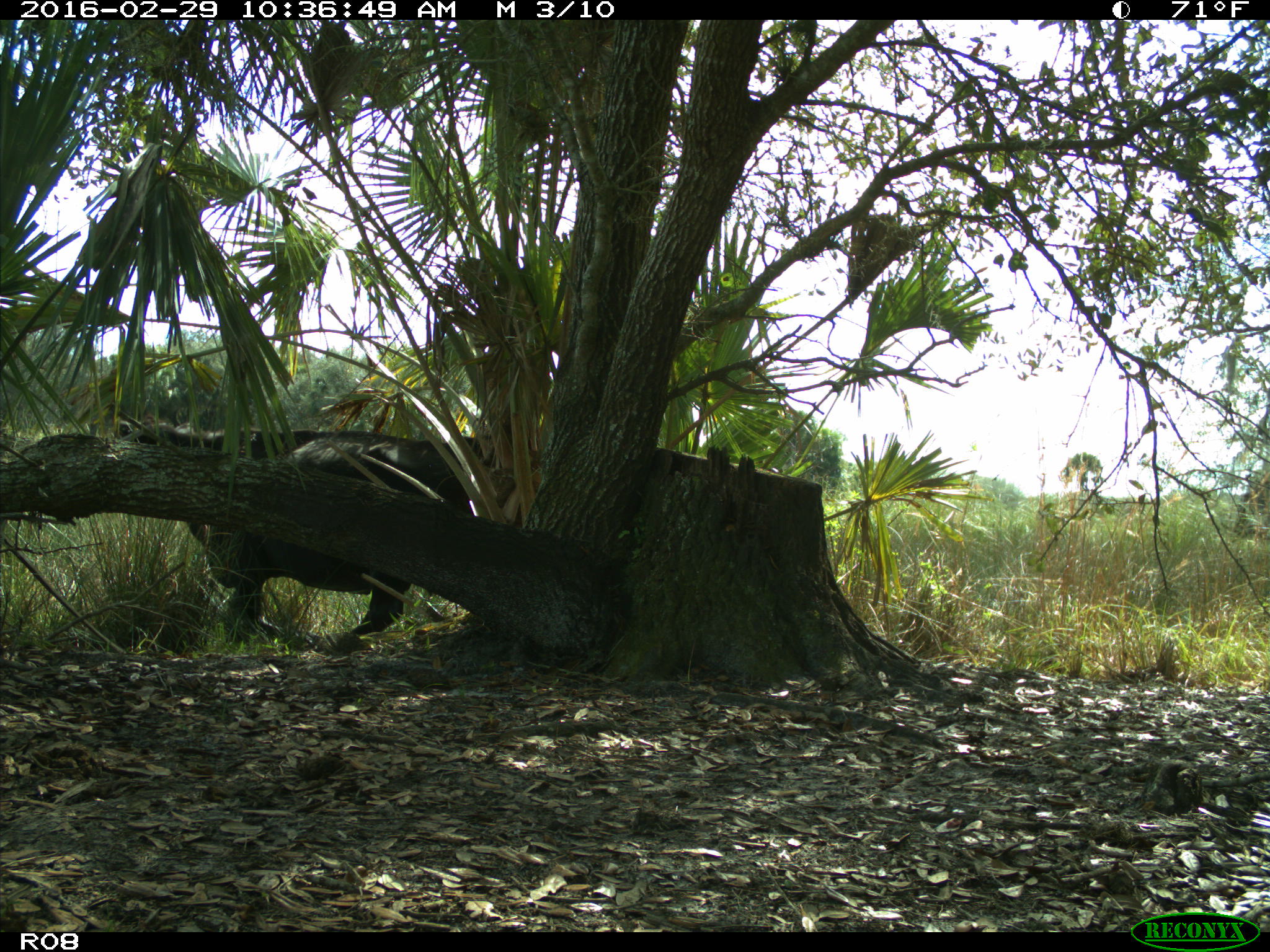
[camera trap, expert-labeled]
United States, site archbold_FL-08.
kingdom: Animalia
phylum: Chordata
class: Mammalia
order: Artiodactyla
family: Bovidae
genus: Bos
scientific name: Bos taurus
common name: domestic cow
Bos taurus (domestic cow).